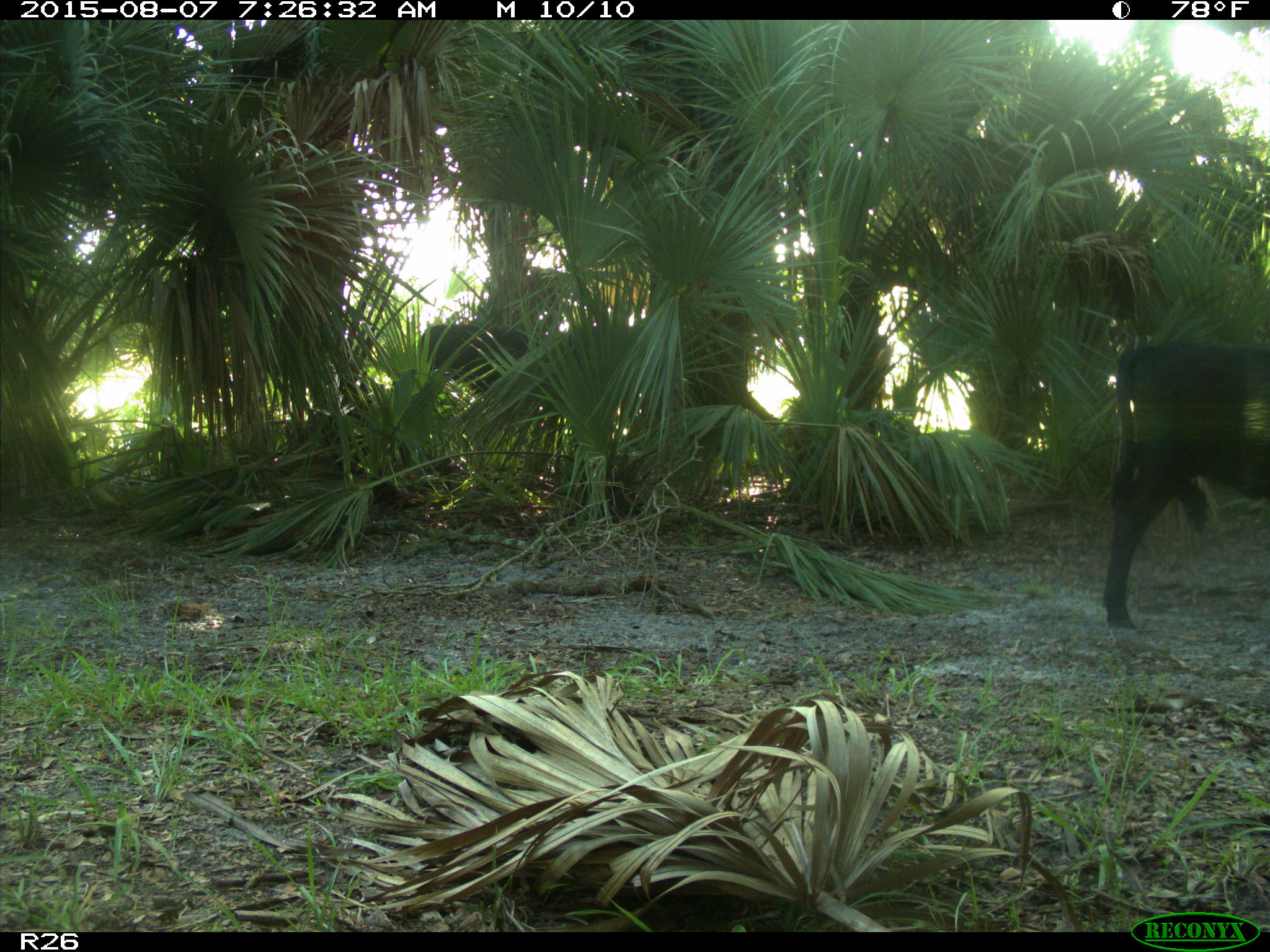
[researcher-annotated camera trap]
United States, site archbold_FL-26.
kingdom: Animalia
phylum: Chordata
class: Mammalia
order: Artiodactyla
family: Bovidae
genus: Bos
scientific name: Bos taurus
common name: domestic cow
Bos taurus (domestic cow).